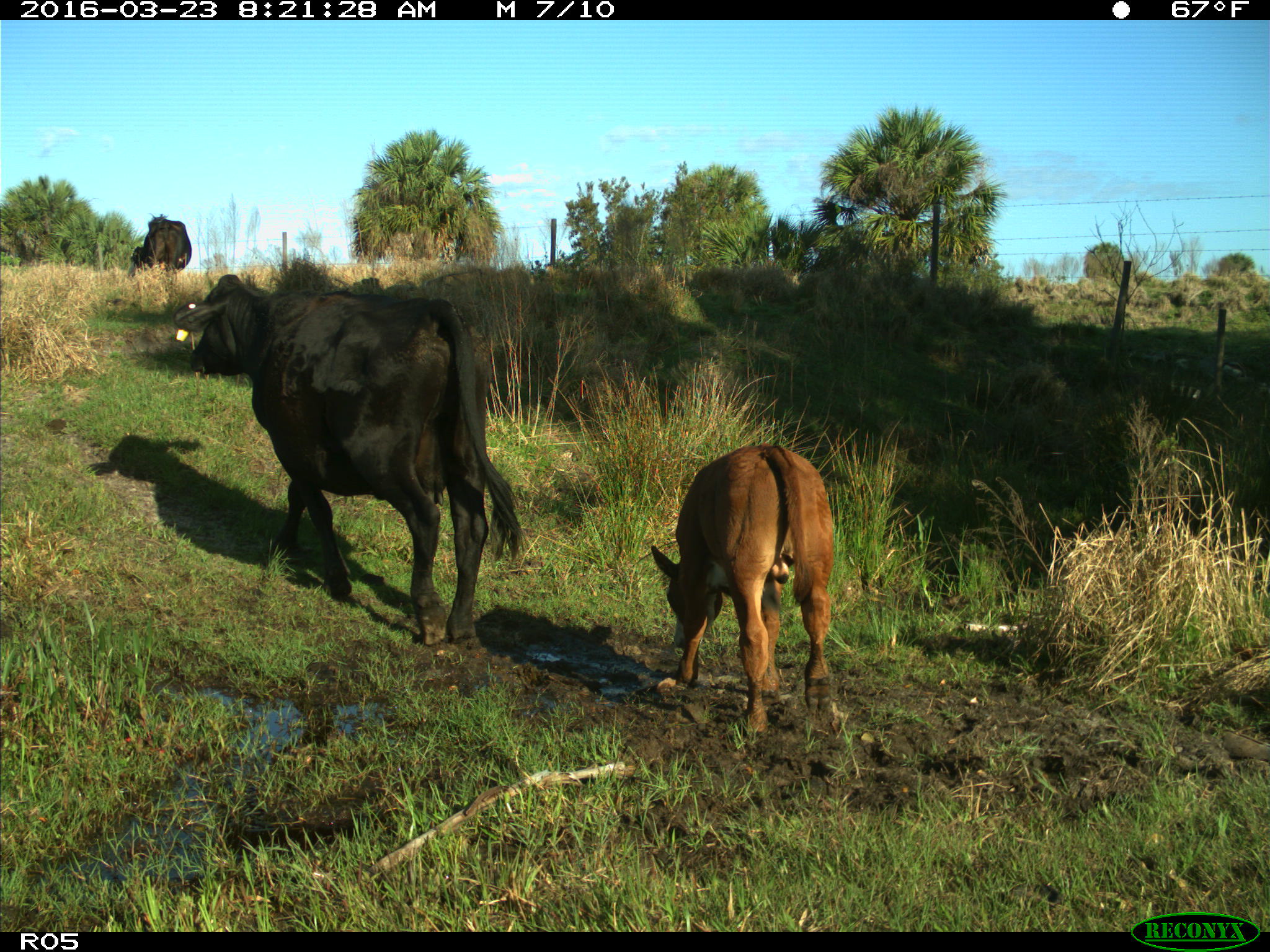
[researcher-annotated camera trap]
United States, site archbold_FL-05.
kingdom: Animalia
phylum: Chordata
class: Mammalia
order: Artiodactyla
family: Bovidae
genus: Bos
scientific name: Bos taurus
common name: domestic cow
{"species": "Bos taurus (domestic cow)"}